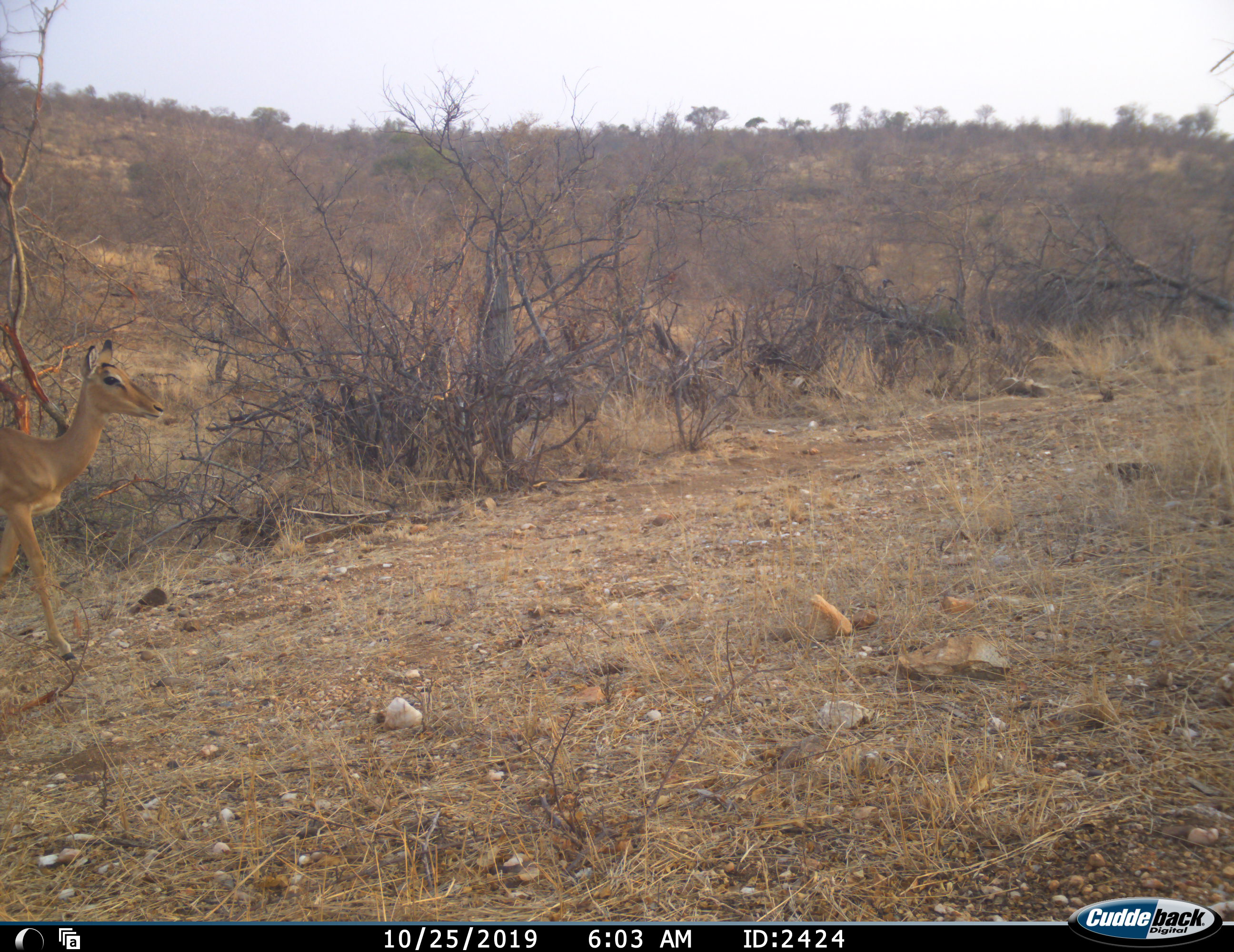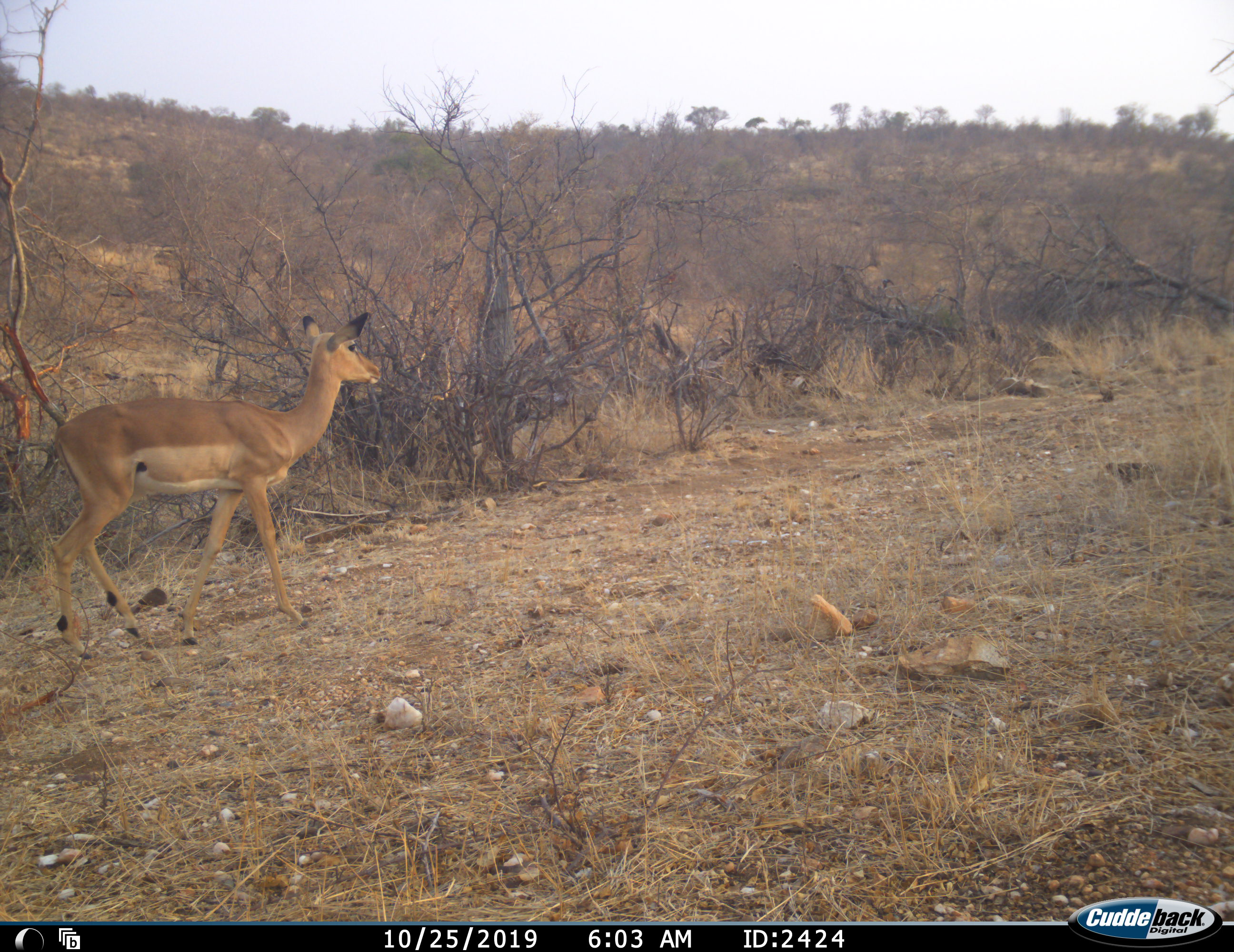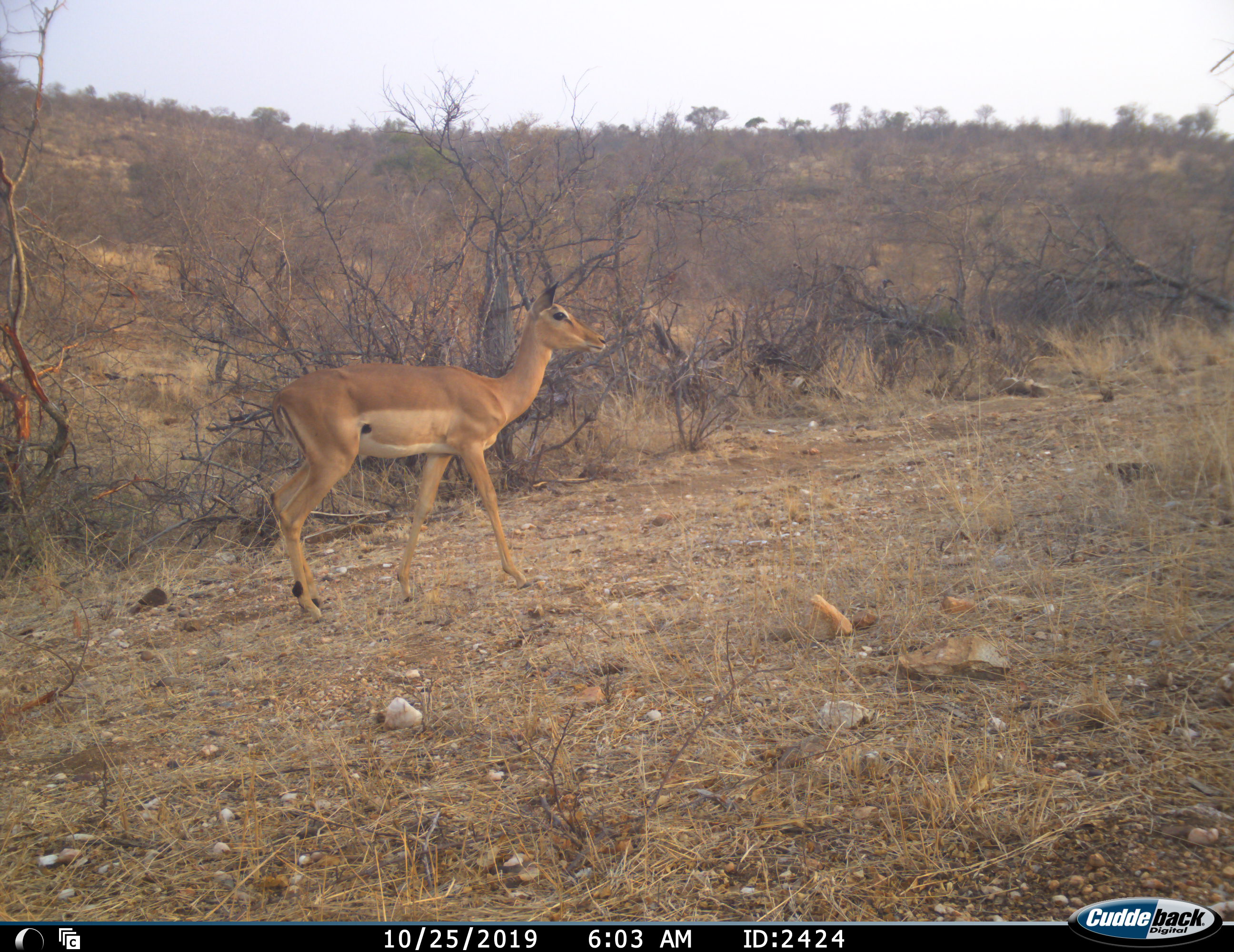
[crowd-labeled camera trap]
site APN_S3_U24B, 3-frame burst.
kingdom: Animalia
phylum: Chordata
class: Mammalia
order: Artiodactyla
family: Bovidae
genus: Aepyceros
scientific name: Aepyceros melampus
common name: impala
Impala (Aepyceros melampus), count 1. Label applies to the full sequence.